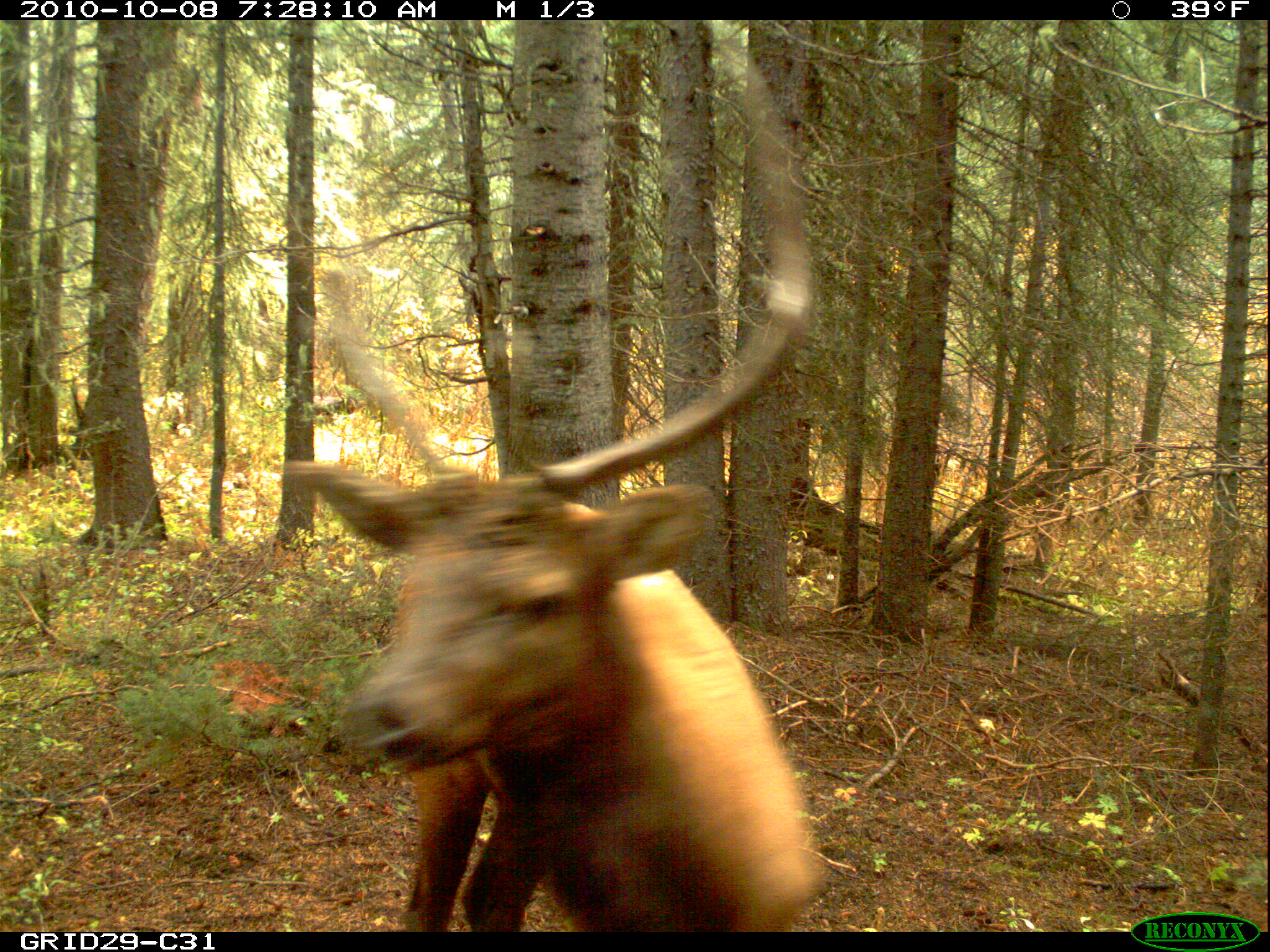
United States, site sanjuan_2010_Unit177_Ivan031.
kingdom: Animalia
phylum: Chordata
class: Mammalia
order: Artiodactyla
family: Cervidae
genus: Cervus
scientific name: Cervus elaphus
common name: red deer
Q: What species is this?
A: Cervus elaphus (red deer).